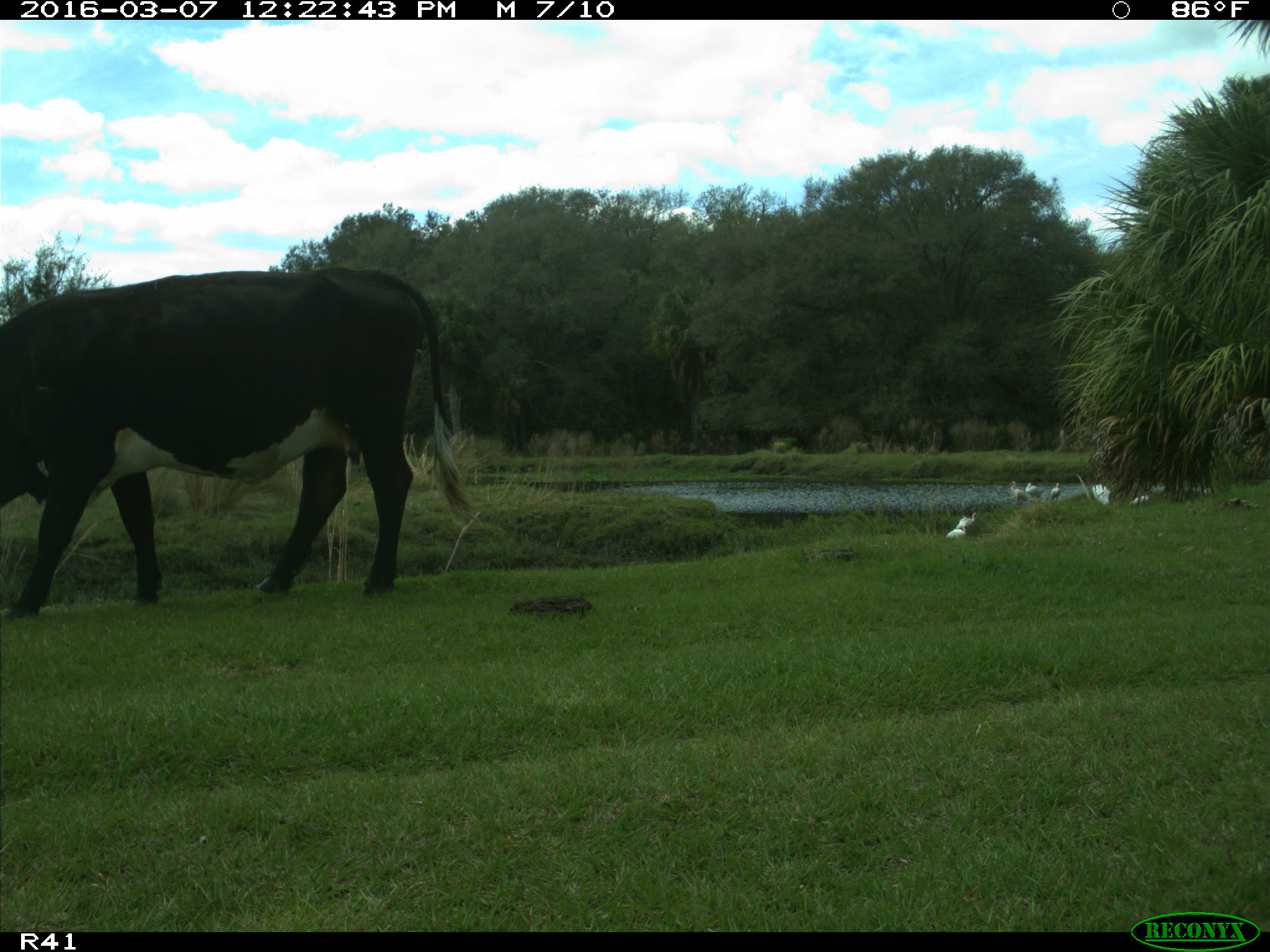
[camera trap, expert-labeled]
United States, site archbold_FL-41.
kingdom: Animalia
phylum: Chordata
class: Mammalia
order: Artiodactyla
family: Bovidae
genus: Bos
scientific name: Bos taurus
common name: domestic cow